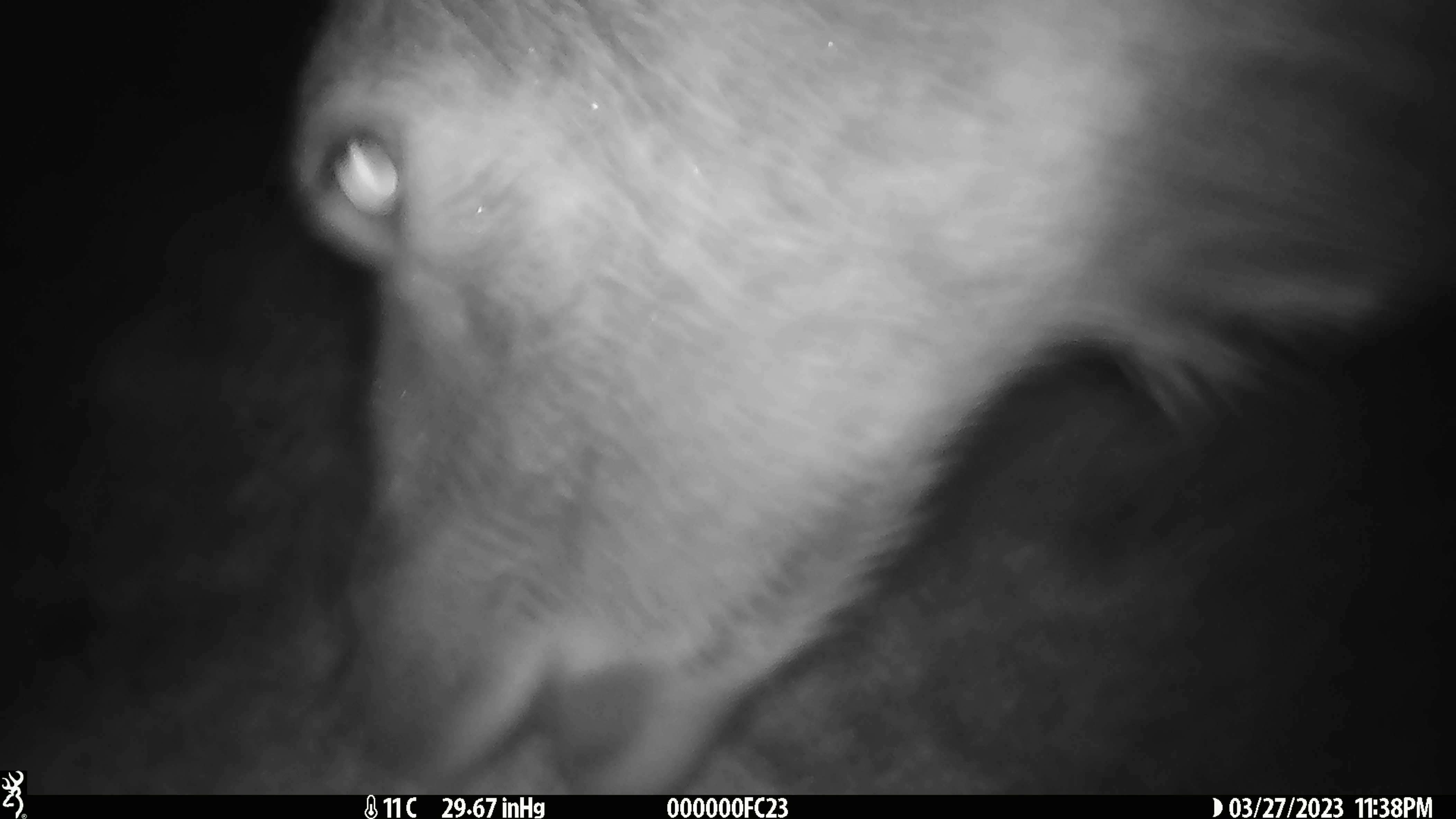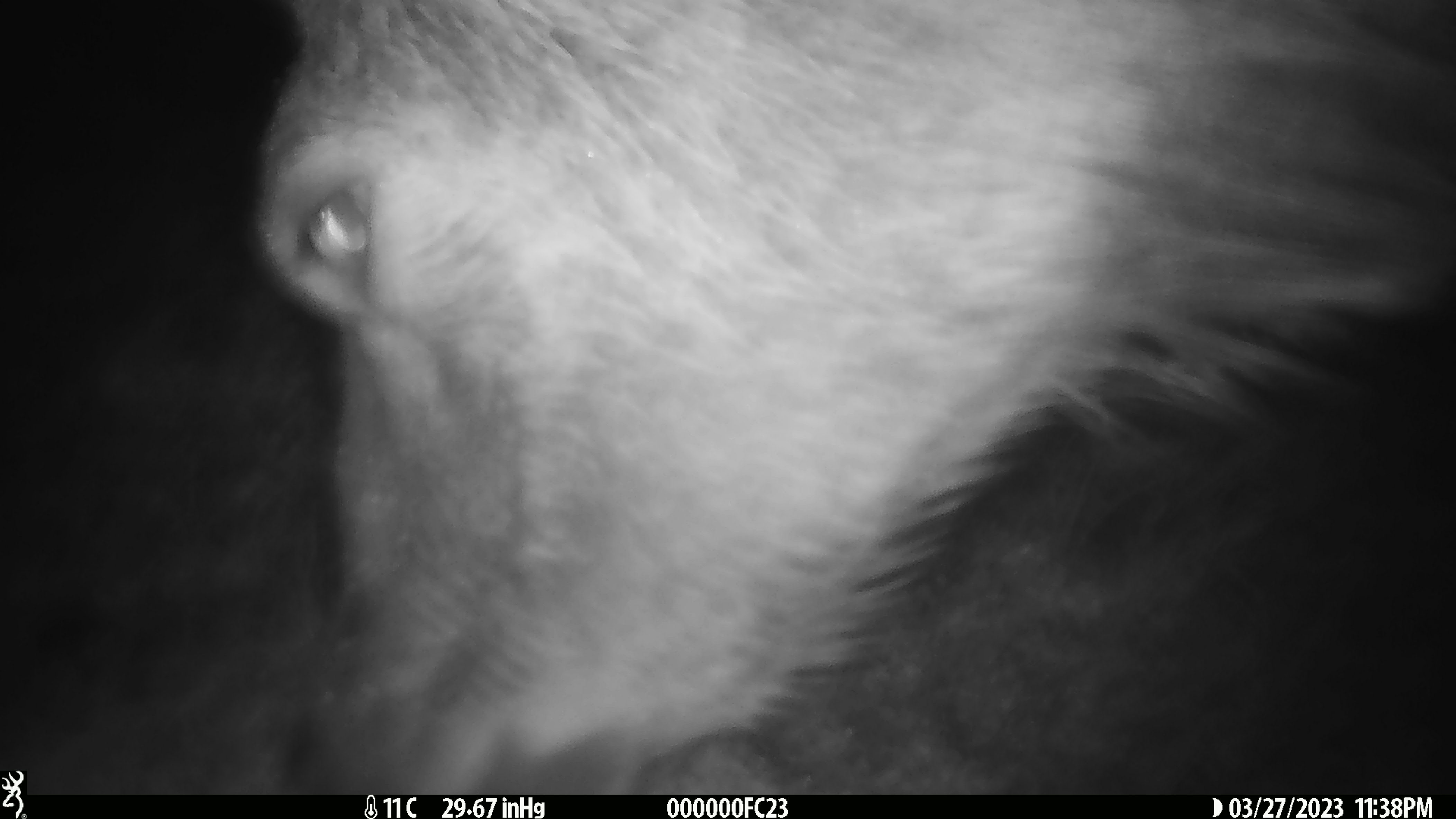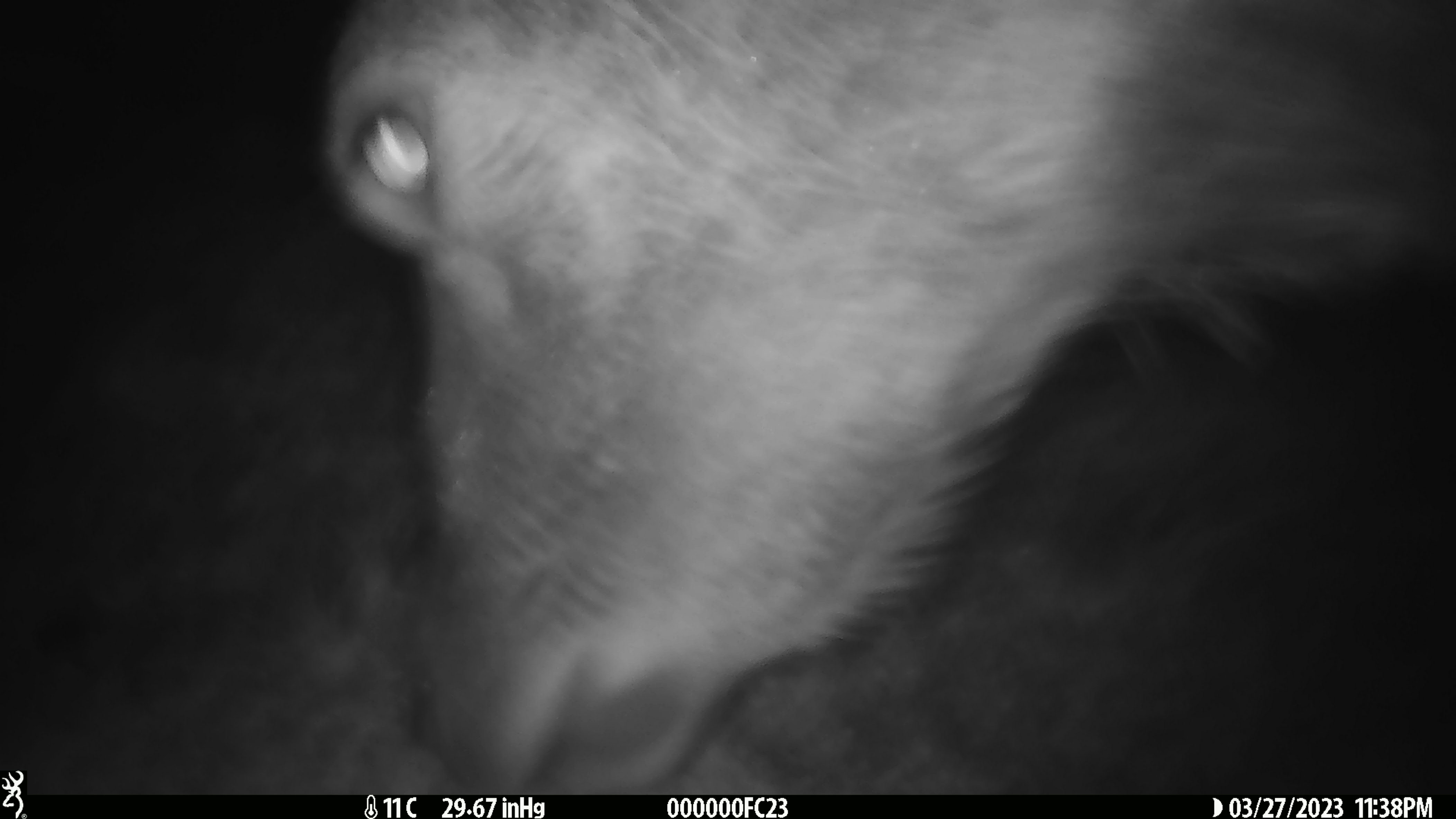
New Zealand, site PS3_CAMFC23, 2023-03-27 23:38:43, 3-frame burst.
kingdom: Animalia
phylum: Chordata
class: Mammalia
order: Artiodactyla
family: Cervidae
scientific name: Cervidae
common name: deer